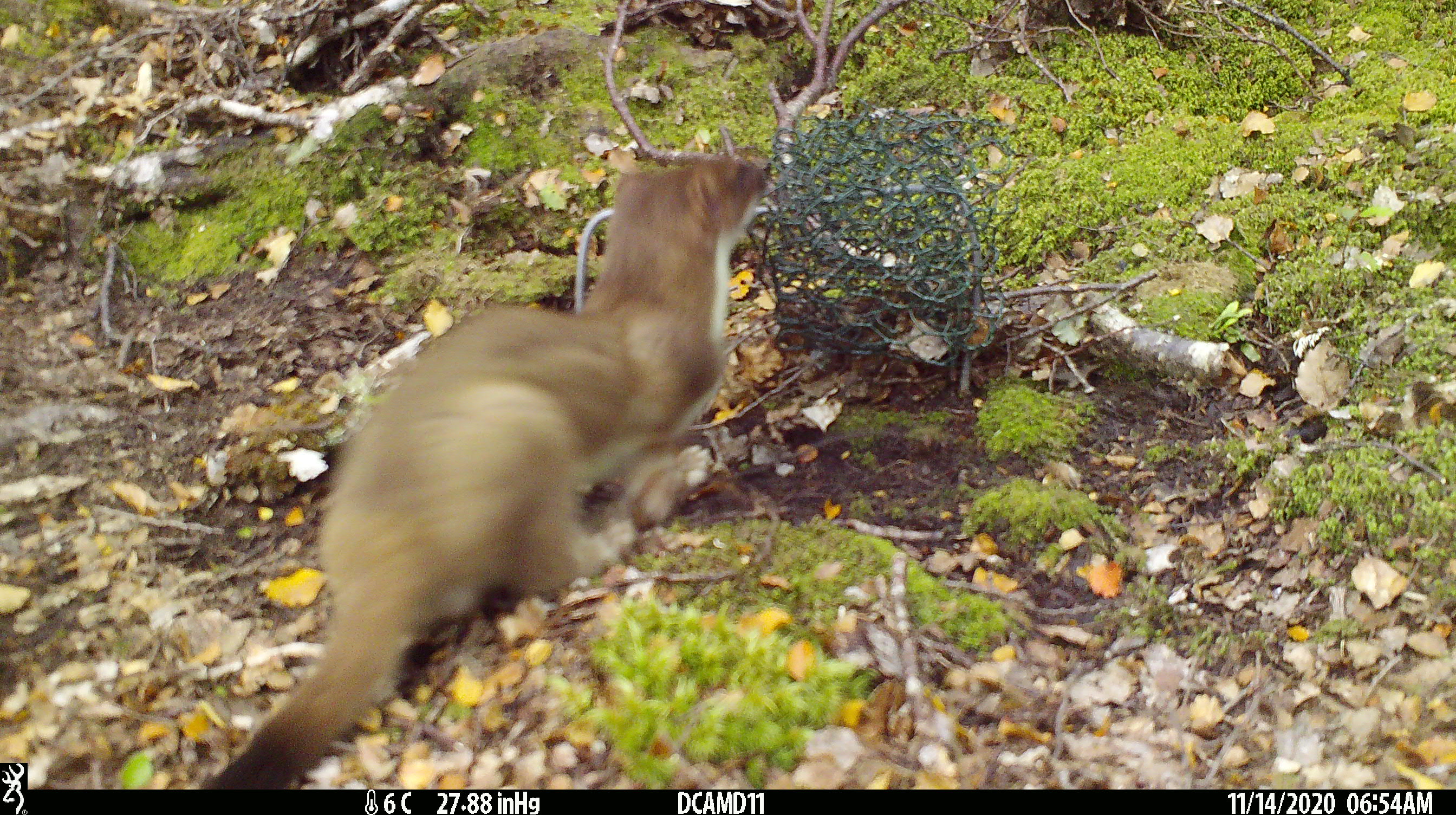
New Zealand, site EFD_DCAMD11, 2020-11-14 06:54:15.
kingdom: Animalia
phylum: Chordata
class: Mammalia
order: Carnivora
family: Mustelidae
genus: Mustela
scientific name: Mustela erminea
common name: stoat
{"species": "stoat (Mustela erminea)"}